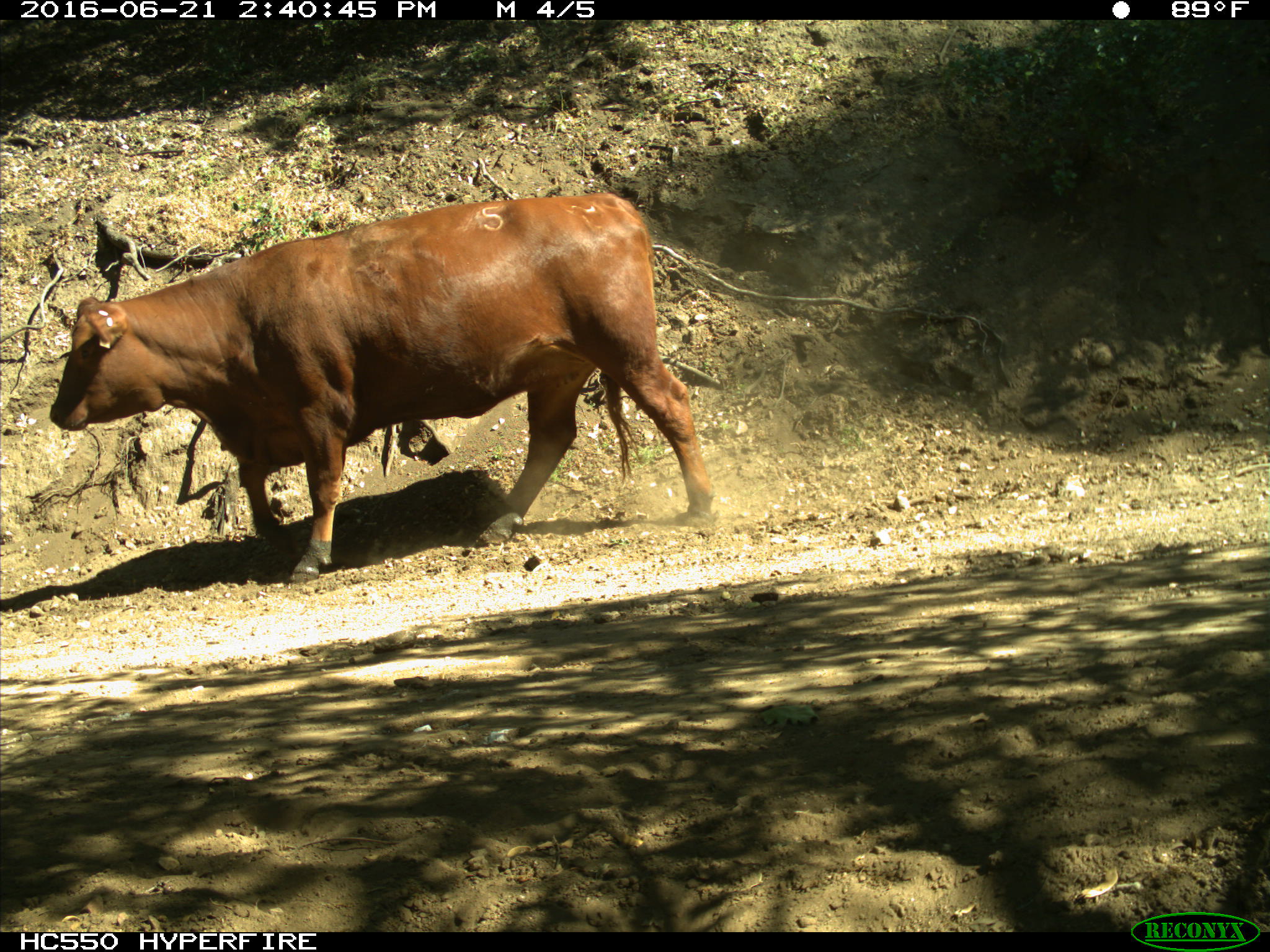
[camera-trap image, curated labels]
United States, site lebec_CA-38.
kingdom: Animalia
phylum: Chordata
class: Mammalia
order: Artiodactyla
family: Bovidae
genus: Bos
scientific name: Bos taurus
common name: domestic cow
Bos taurus (domestic cow).